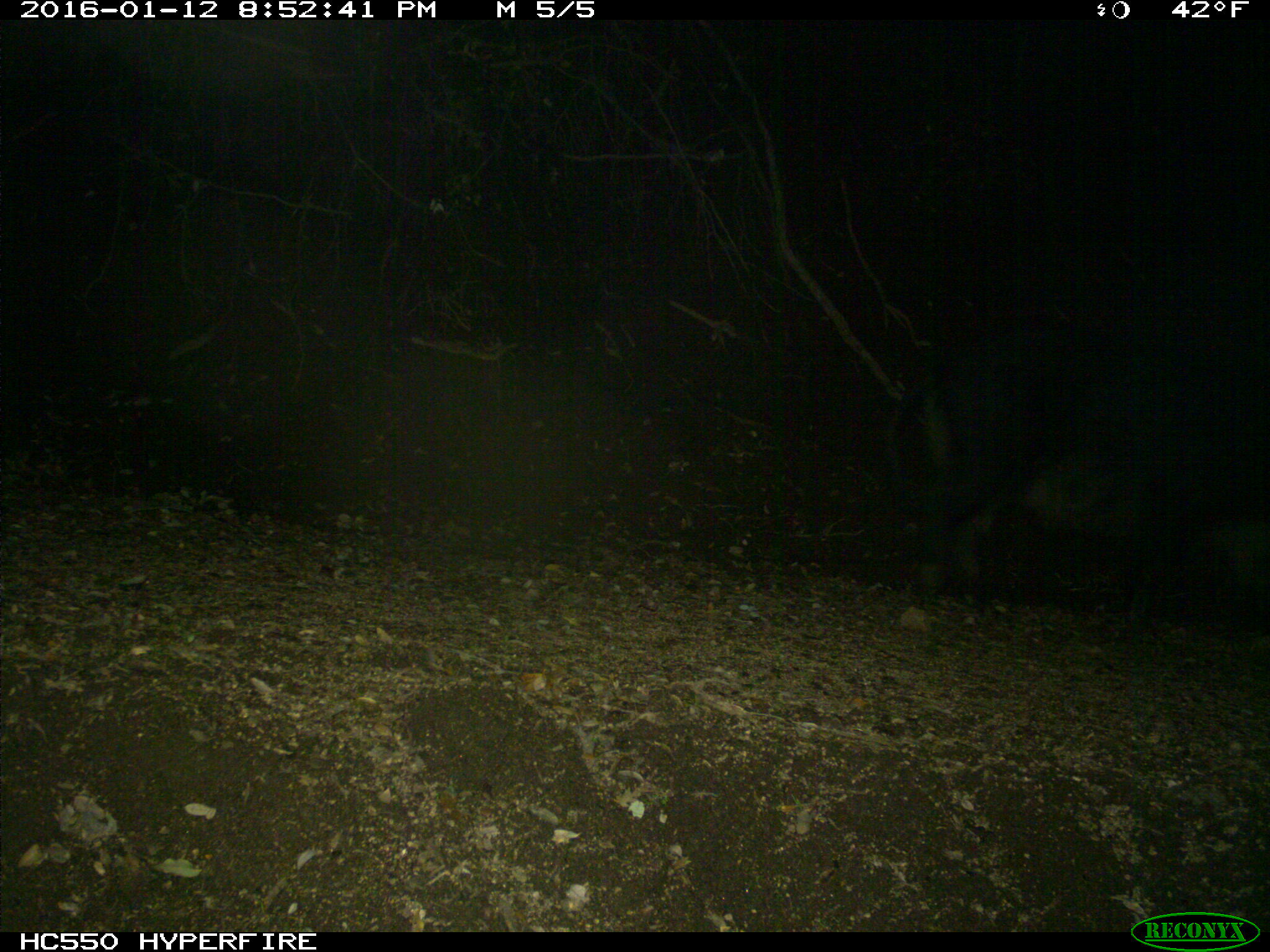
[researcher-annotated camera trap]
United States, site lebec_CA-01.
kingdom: Animalia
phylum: Chordata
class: Mammalia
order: Artiodactyla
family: Suidae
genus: Sus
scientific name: Sus scrofa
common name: wild boar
Sus scrofa (wild boar).